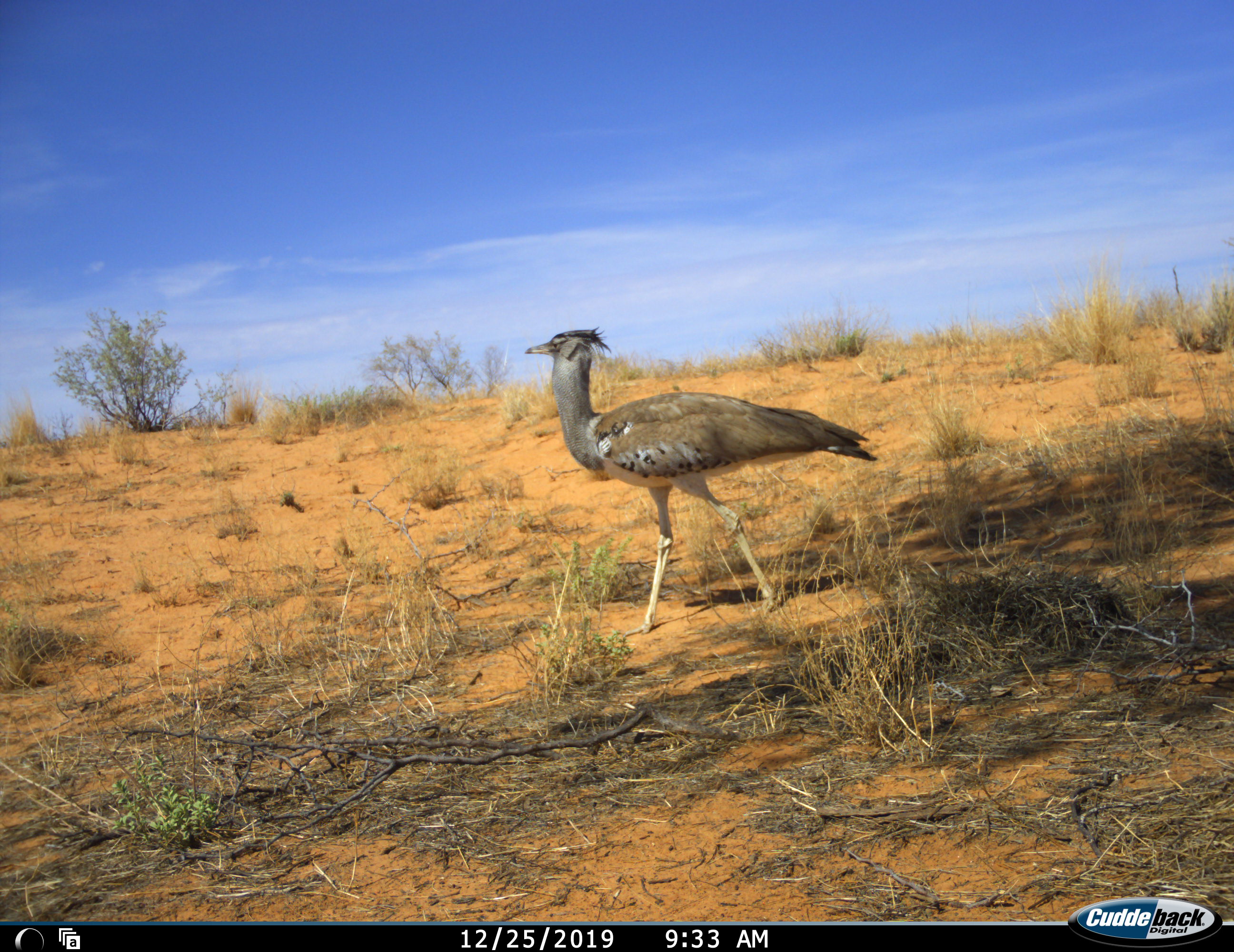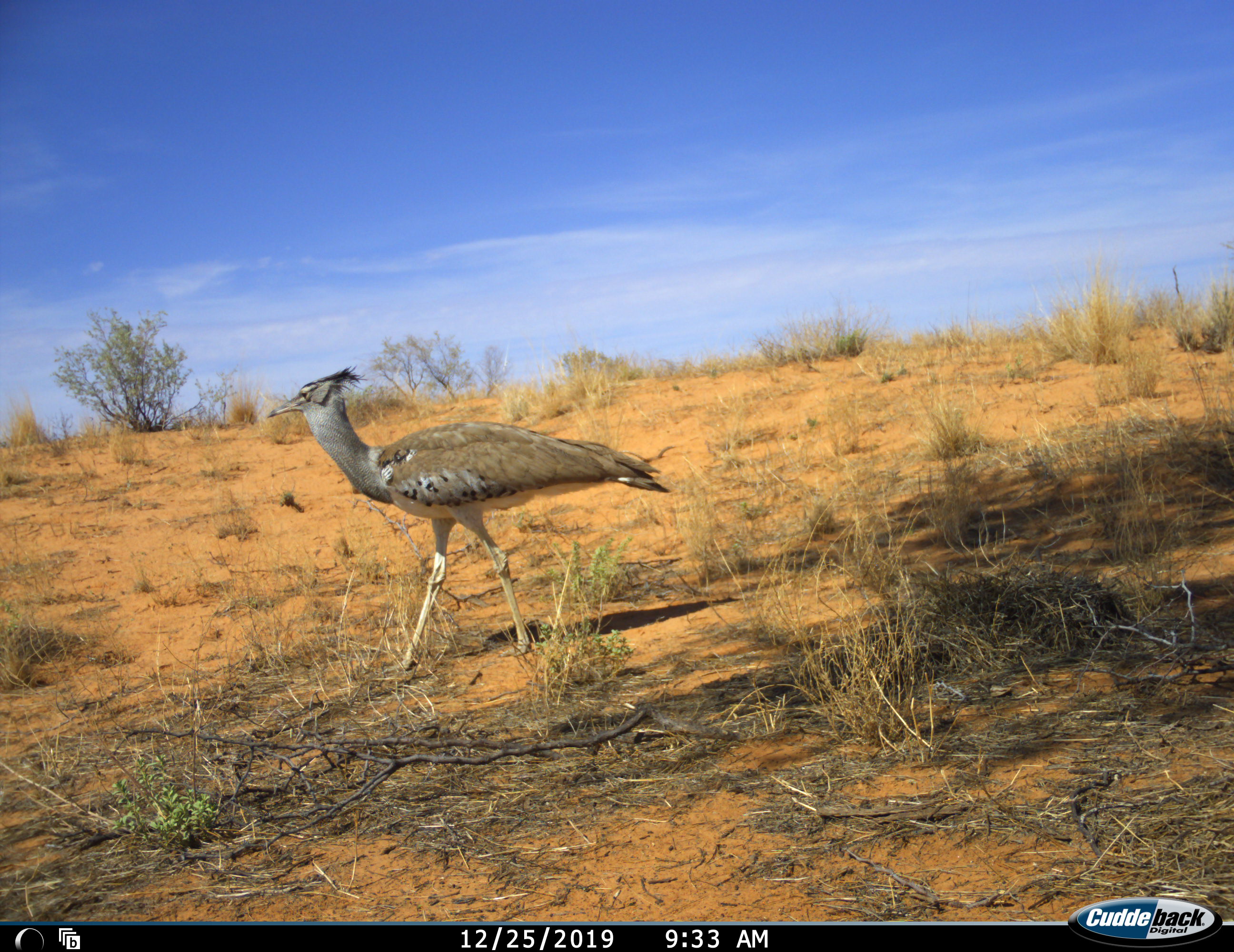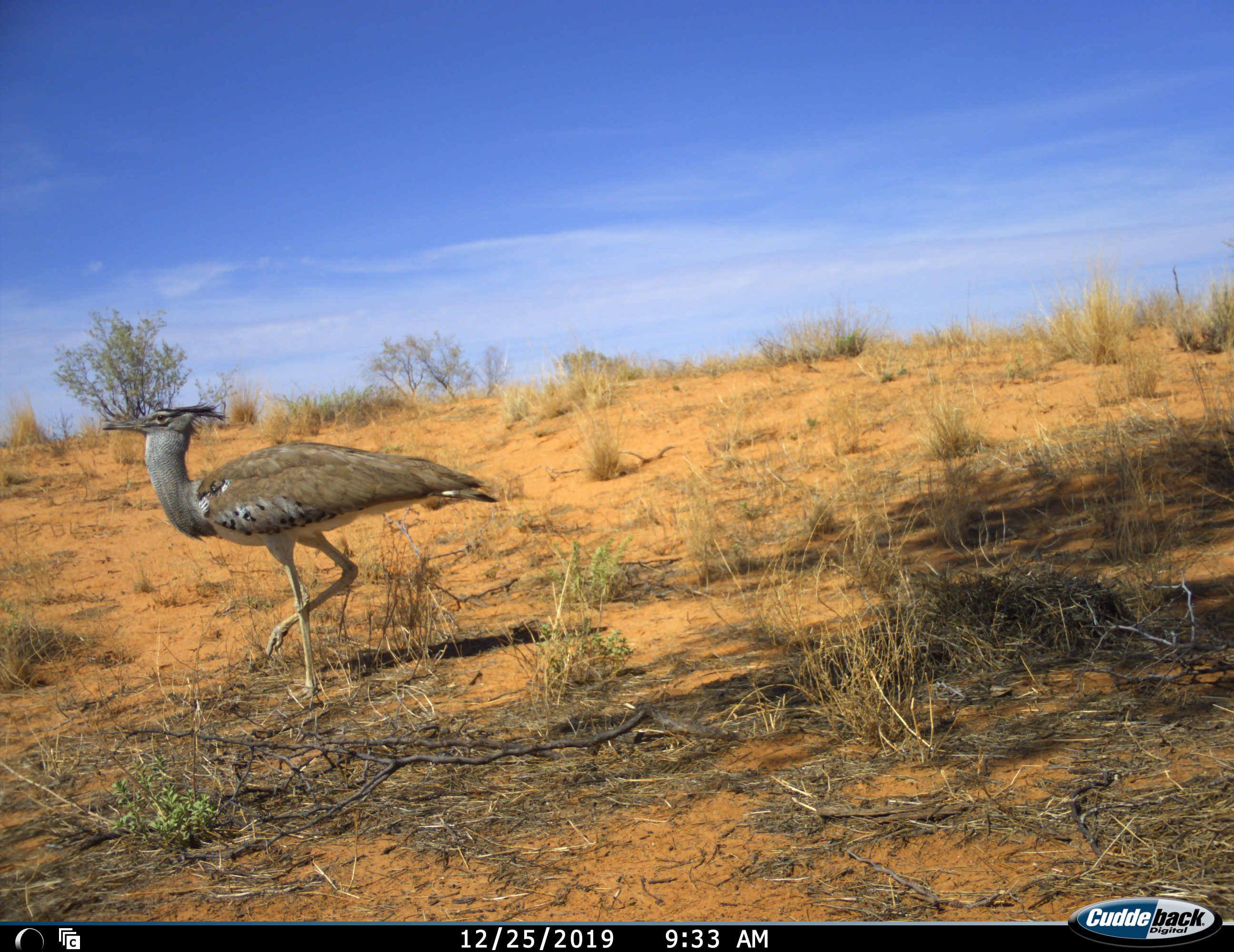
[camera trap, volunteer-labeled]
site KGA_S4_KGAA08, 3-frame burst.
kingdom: Animalia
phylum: Chordata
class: Aves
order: Otidiformes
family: Otididae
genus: Ardeotis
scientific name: Ardeotis kori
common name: kori bustard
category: bustardkori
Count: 1.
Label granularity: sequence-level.